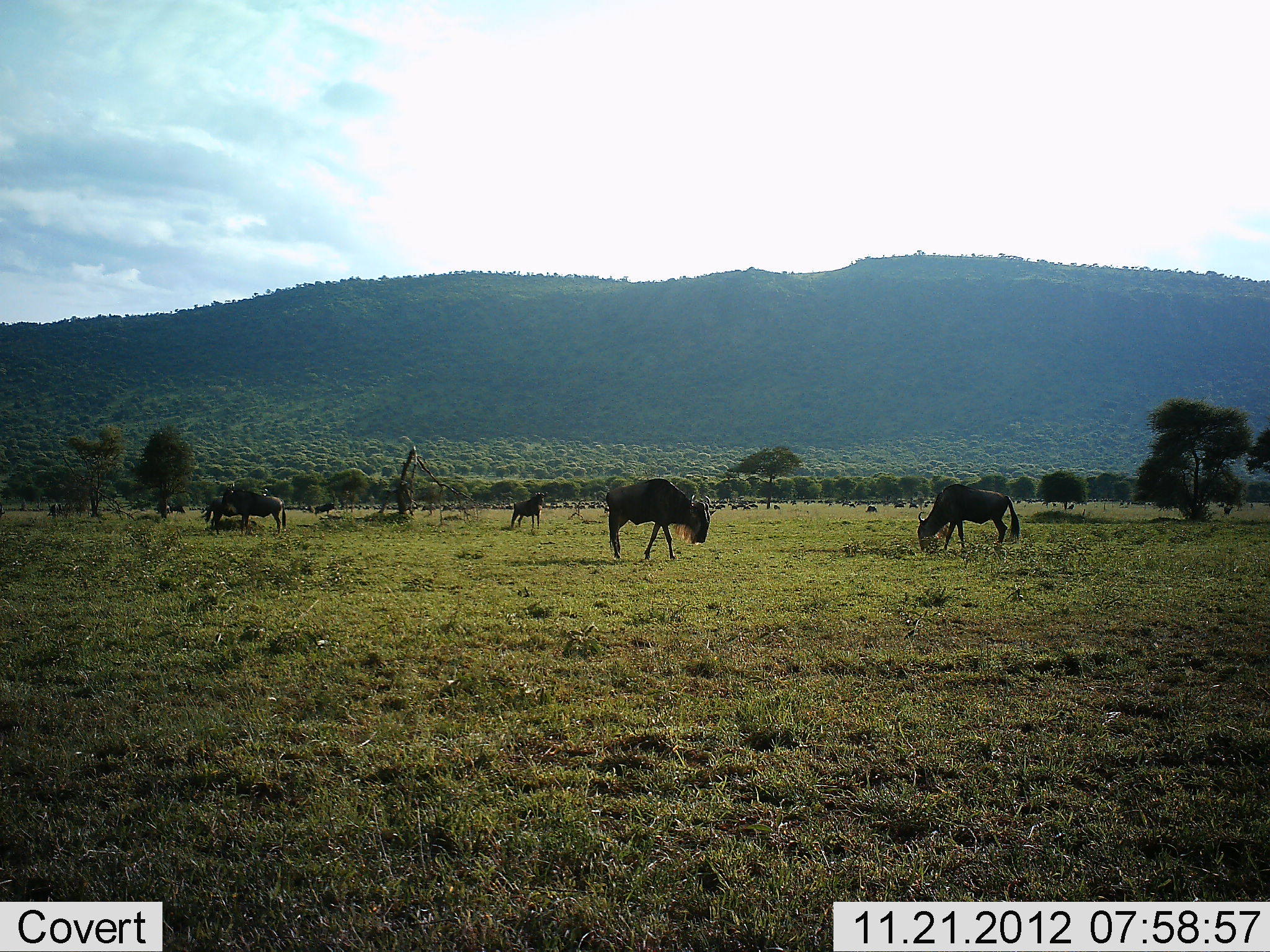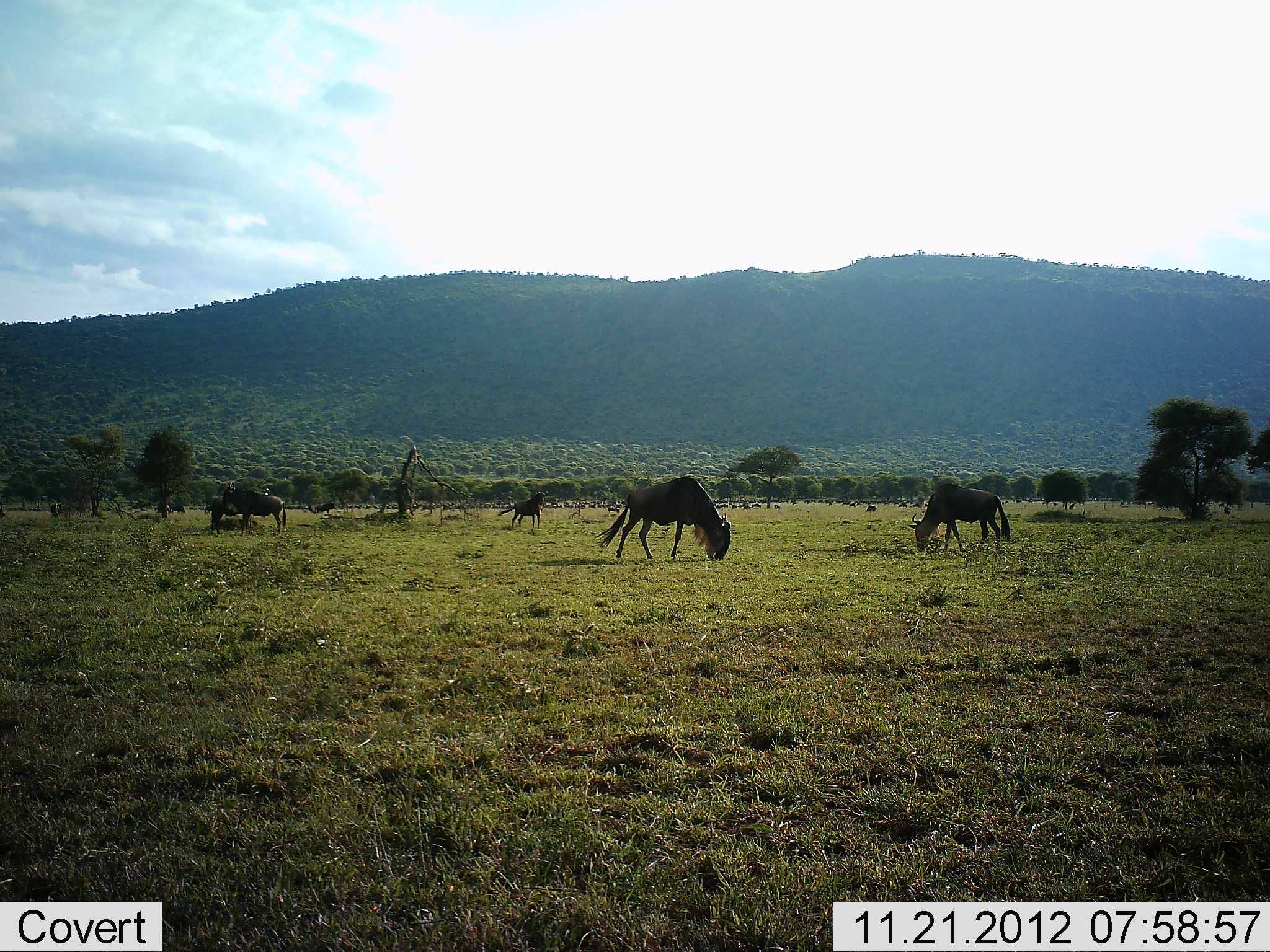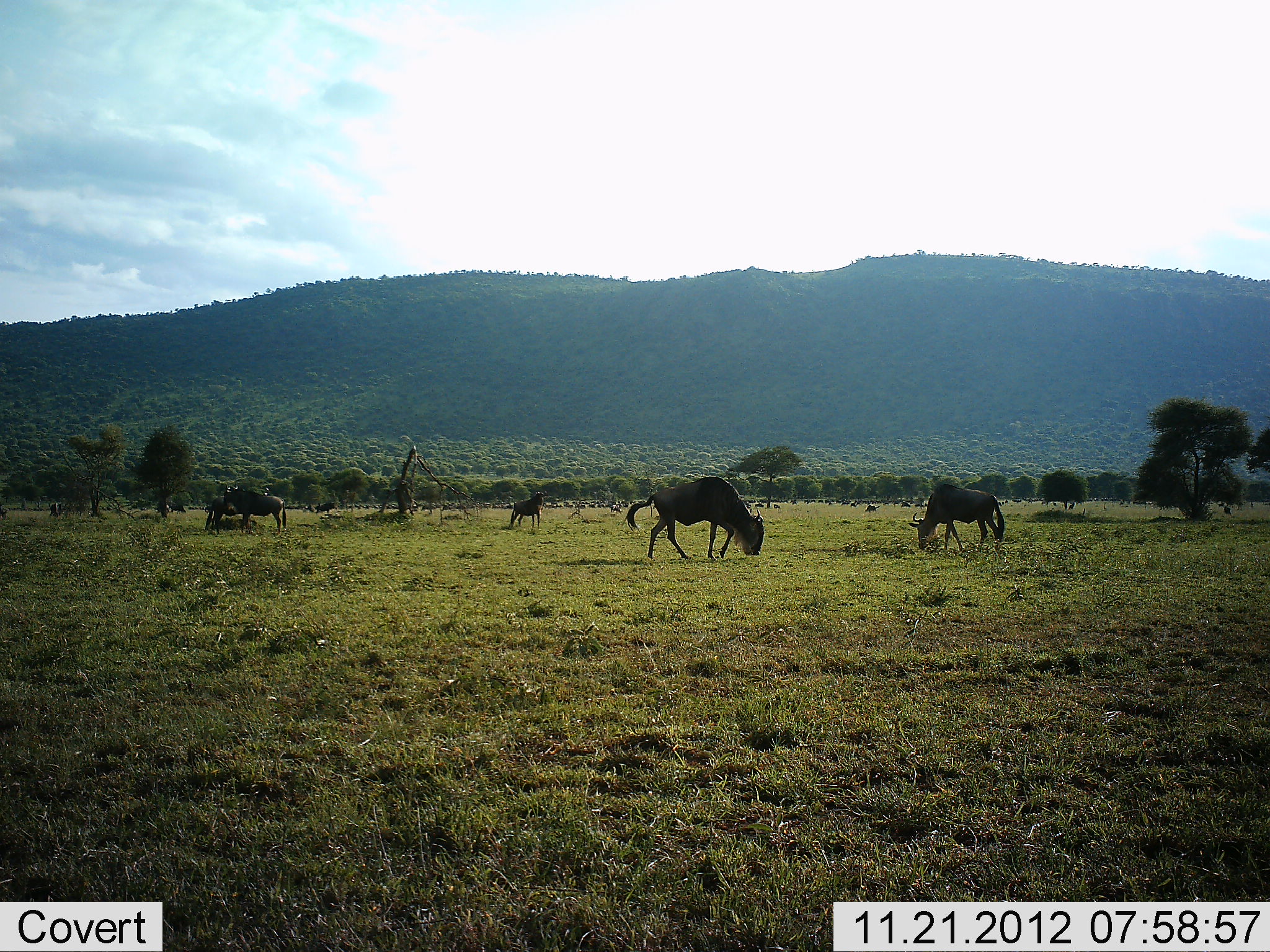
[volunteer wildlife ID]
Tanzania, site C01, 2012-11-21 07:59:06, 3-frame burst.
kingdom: Animalia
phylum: Chordata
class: Mammalia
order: Artiodactyla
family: Bovidae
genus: Connochaetes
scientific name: Connochaetes taurinus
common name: blue wildebeest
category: wildebeest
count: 5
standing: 36%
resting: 4%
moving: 29%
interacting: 0%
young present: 0%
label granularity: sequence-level